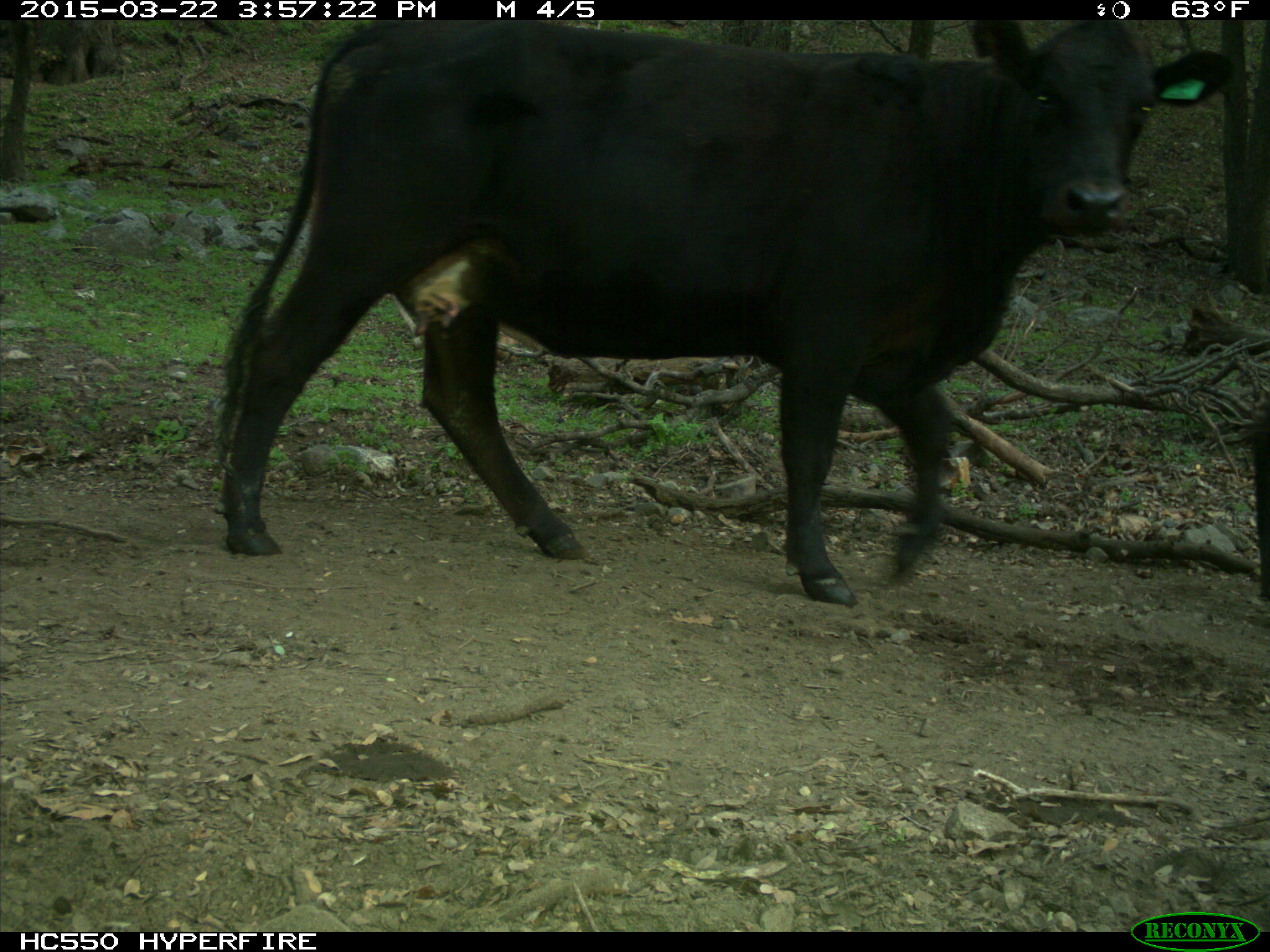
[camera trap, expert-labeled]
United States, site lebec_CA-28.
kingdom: Animalia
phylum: Chordata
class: Mammalia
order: Artiodactyla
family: Bovidae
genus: Bos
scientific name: Bos taurus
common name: domestic cow